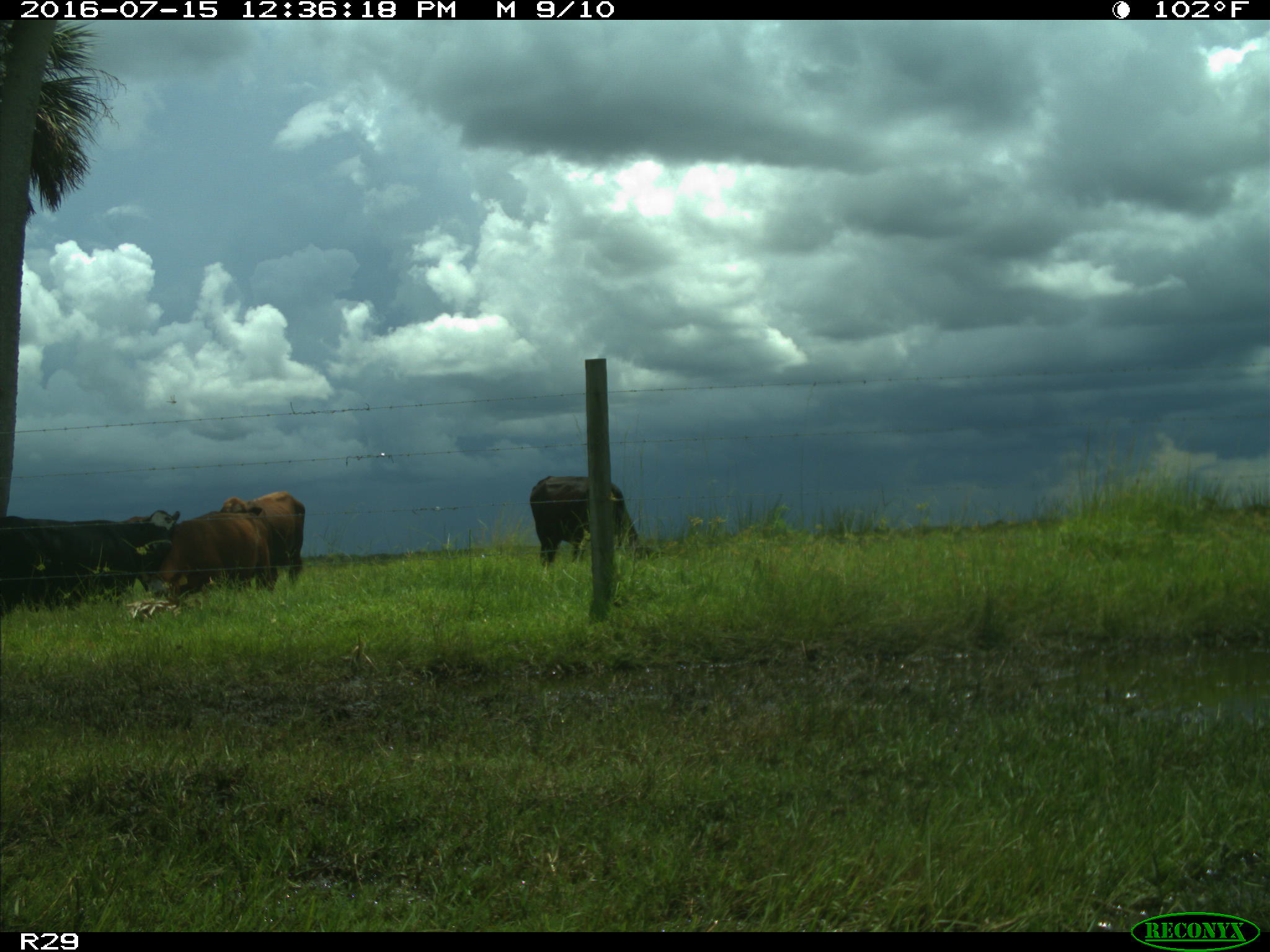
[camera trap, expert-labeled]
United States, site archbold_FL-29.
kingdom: Animalia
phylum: Chordata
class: Mammalia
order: Artiodactyla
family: Bovidae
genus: Bos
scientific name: Bos taurus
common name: domestic cow